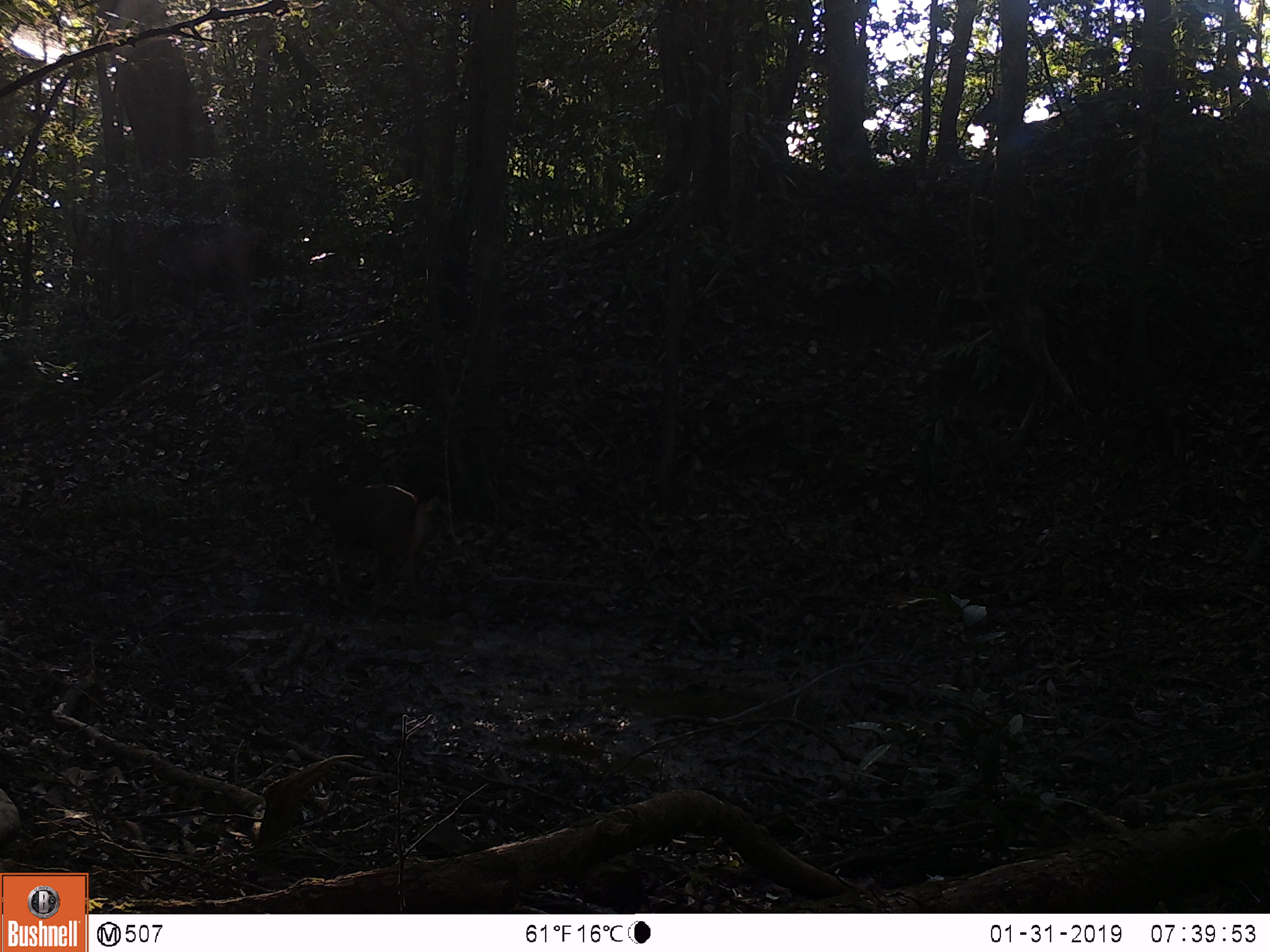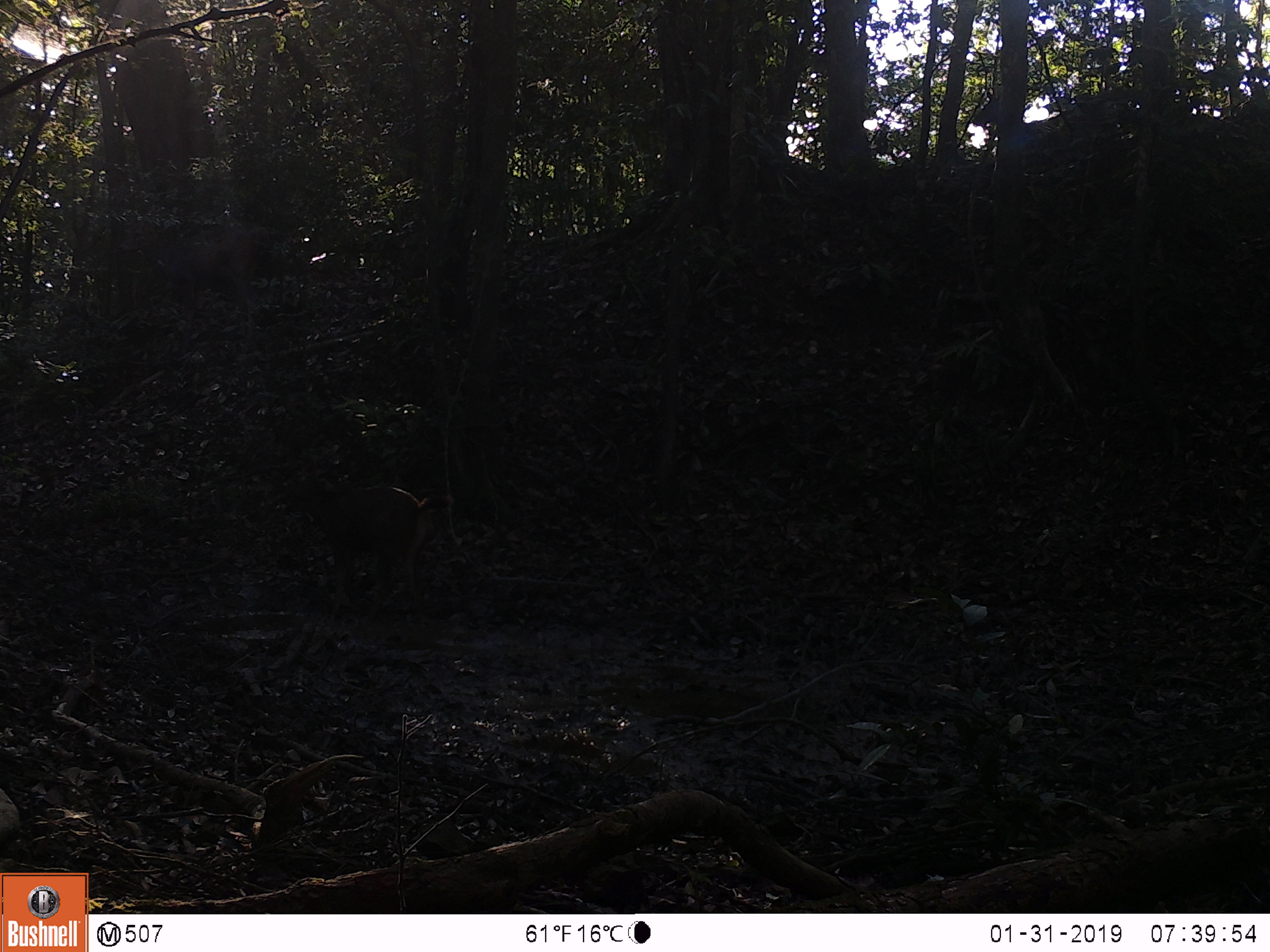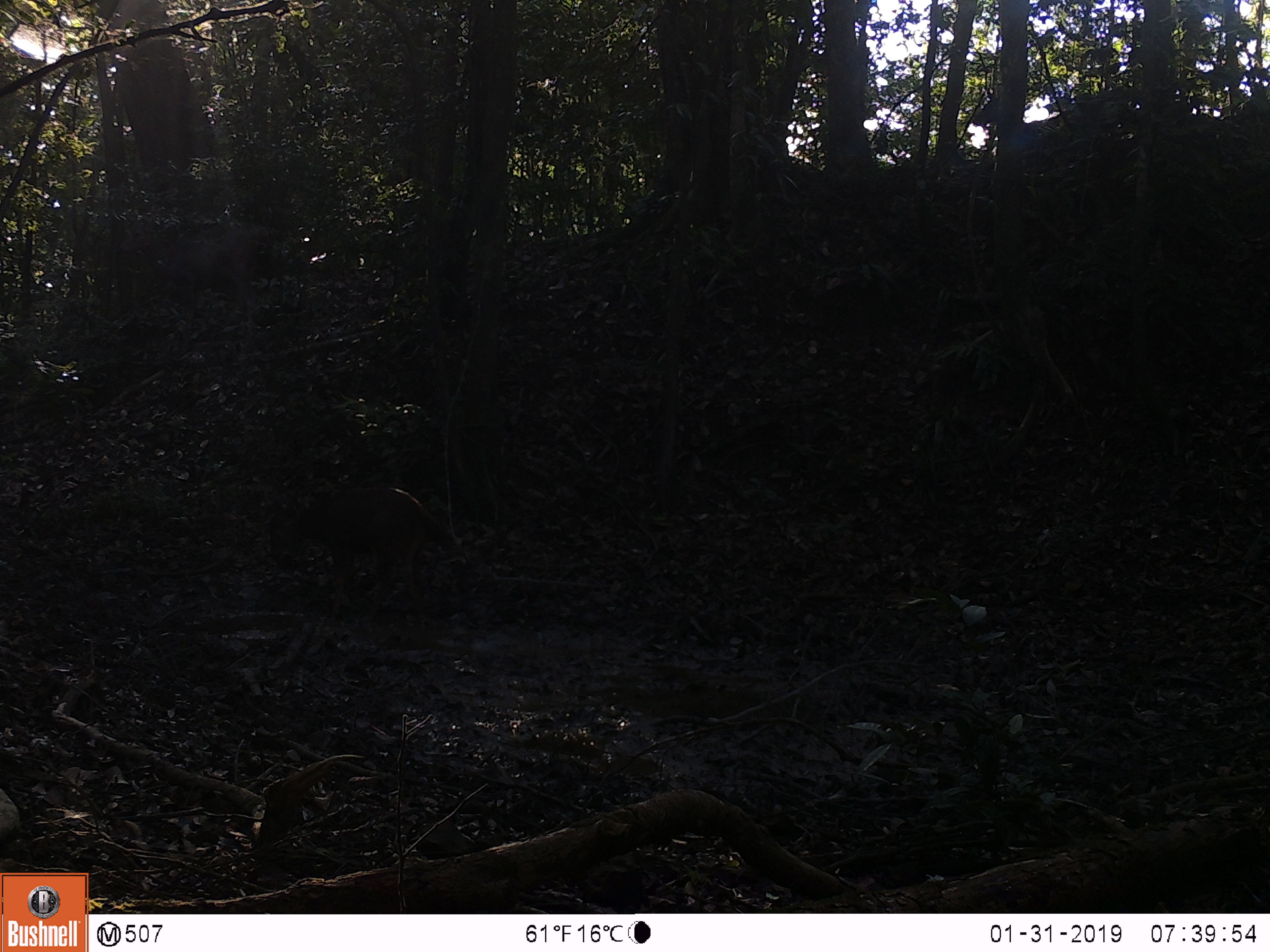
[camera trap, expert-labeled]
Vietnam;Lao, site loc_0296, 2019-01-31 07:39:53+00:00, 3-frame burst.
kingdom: Animalia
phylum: Chordata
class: Mammalia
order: Artiodactyla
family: Cervidae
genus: Rusa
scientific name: Rusa unicolor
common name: sambar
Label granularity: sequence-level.